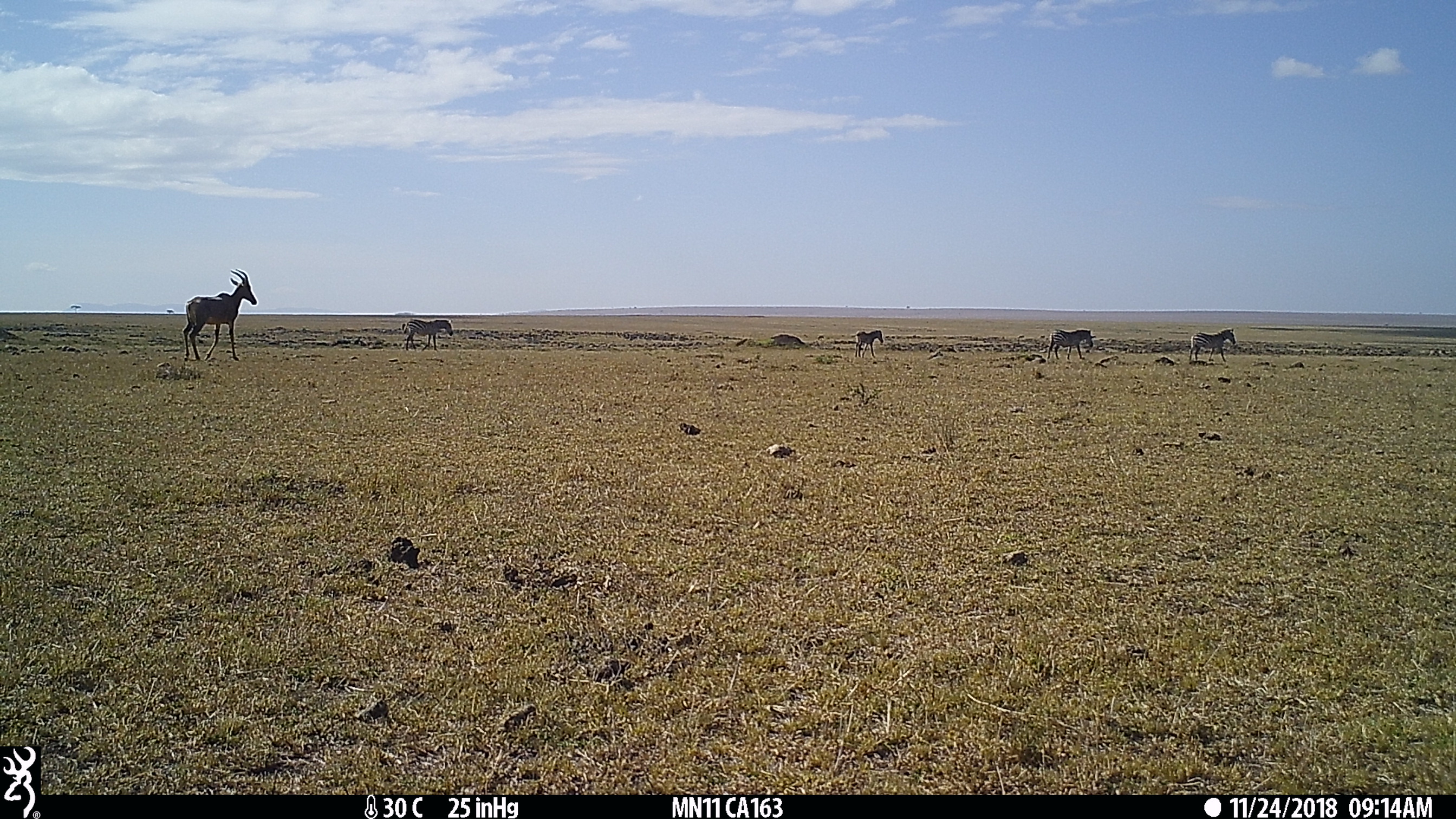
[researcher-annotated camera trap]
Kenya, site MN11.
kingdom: Animalia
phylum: Chordata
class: Mammalia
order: Perissodactyla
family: Equidae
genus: Equus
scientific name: Equus quagga burchellii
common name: burchell's zebra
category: zebra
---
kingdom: Animalia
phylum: Chordata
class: Mammalia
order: Artiodactyla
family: Bovidae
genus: Damaliscus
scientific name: Damaliscus lunatus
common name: topi